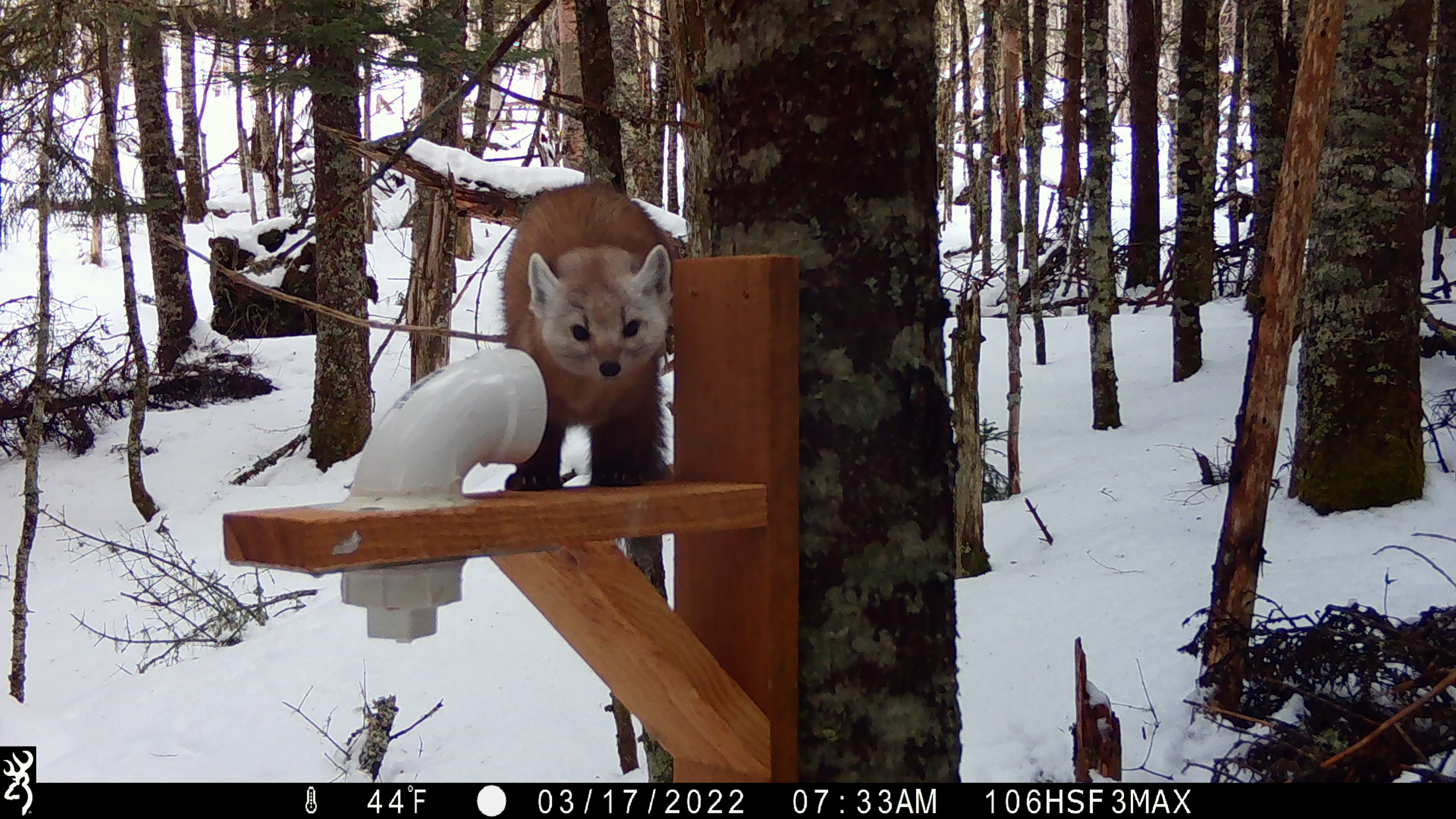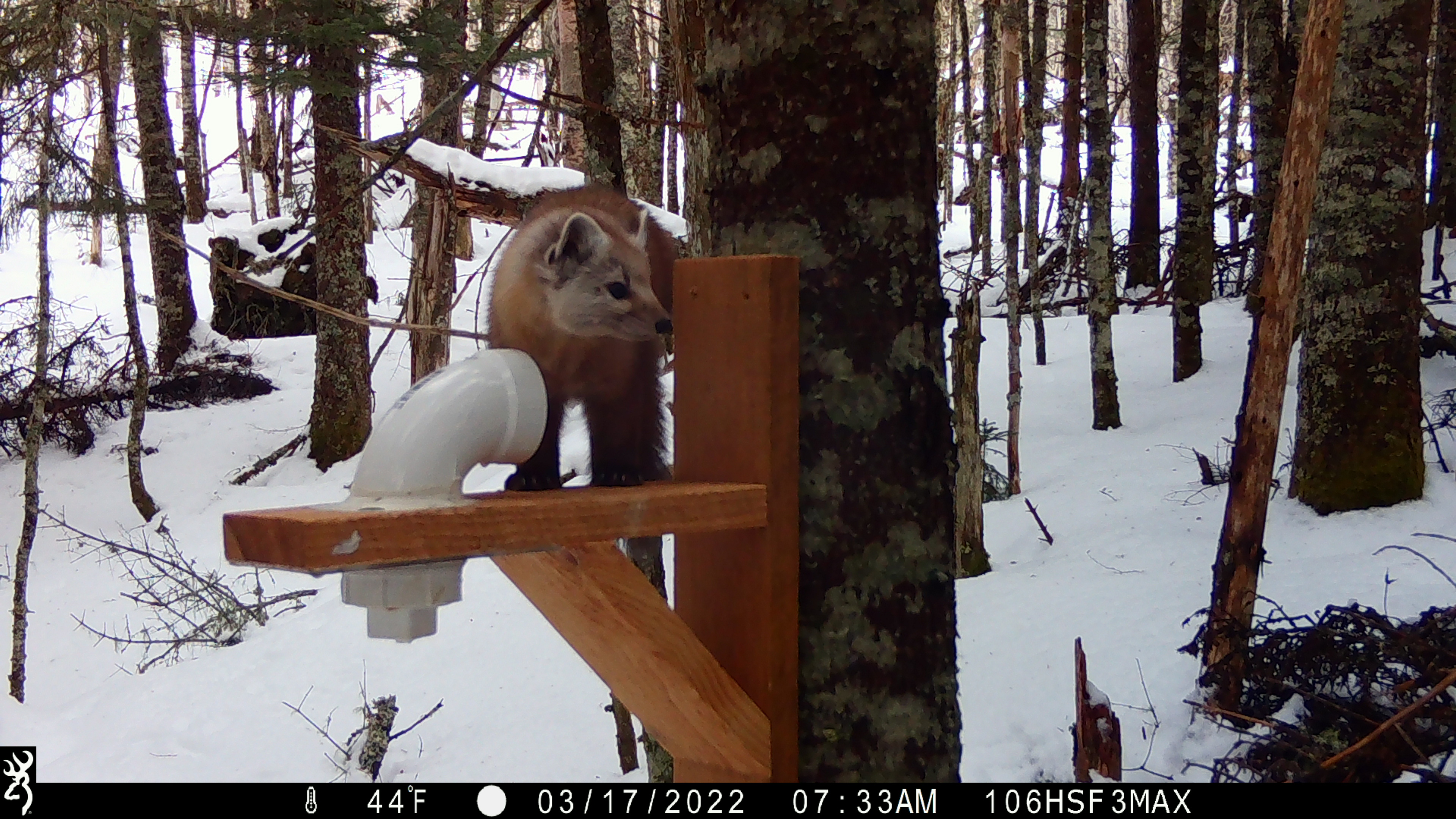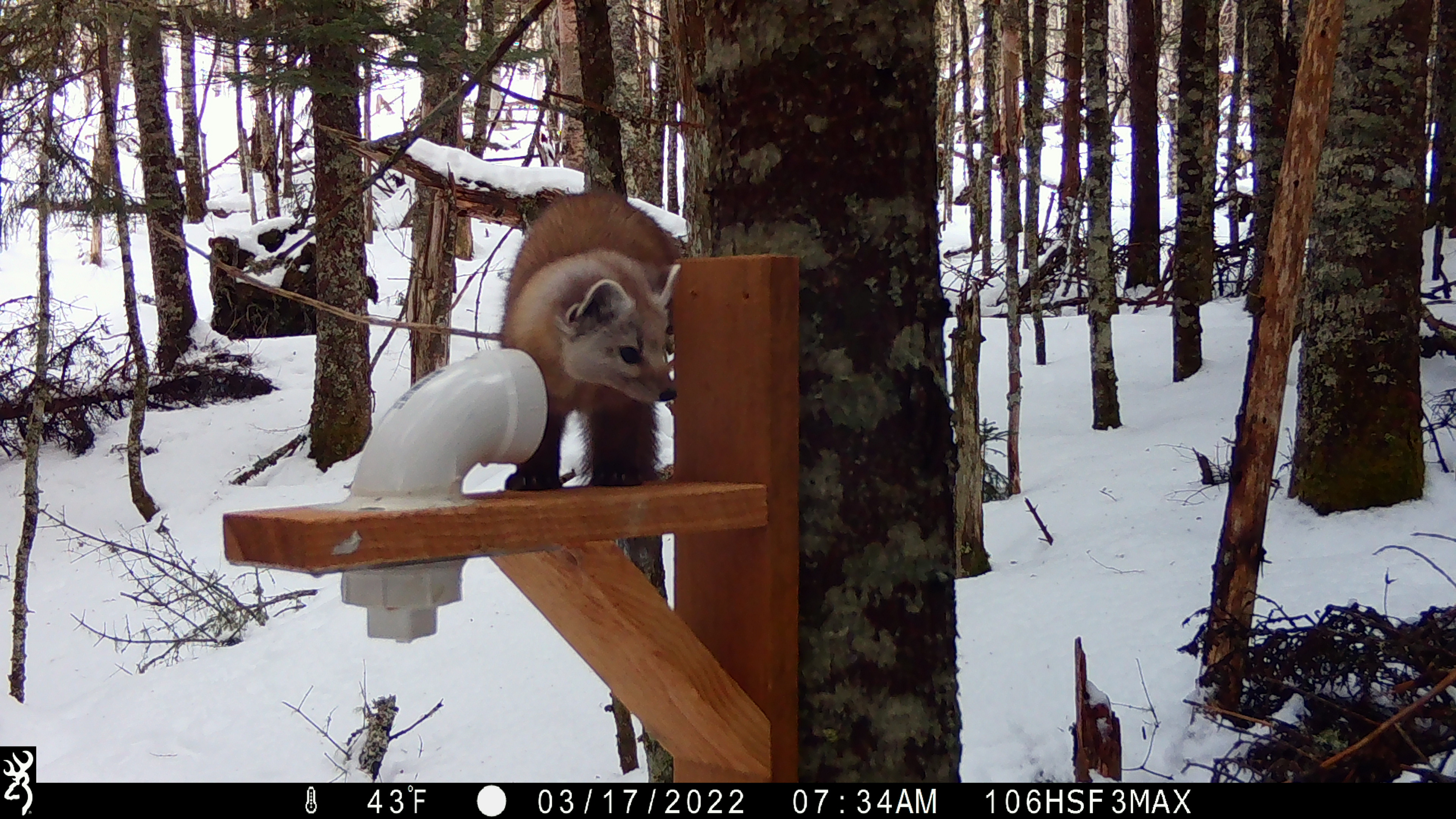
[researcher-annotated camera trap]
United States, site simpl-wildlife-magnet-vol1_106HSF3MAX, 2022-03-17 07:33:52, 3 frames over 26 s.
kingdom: Animalia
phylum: Chordata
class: Mammalia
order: Carnivora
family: Mustelidae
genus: Martes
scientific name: Martes americana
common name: american marten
American marten (Martes americana).